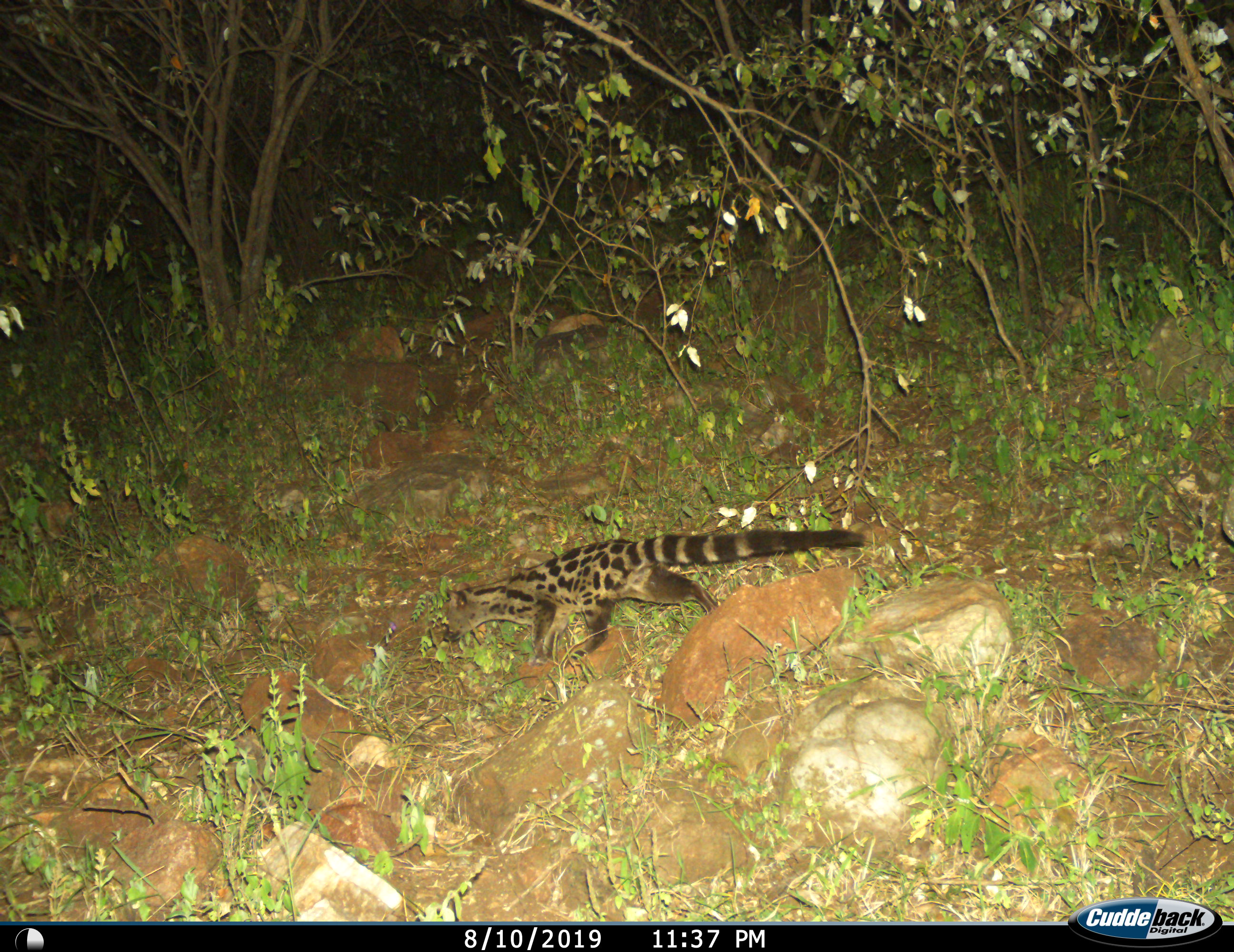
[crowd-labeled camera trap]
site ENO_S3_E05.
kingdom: Animalia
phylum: Chordata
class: Mammalia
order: Carnivora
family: Viverridae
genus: Genetta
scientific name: Genetta genetta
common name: small-spotted genet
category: genetcommonsmallspotted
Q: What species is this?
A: Genetcommonsmallspotted (small-spotted genet) (Genetta genetta).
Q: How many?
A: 1.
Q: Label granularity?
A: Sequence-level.